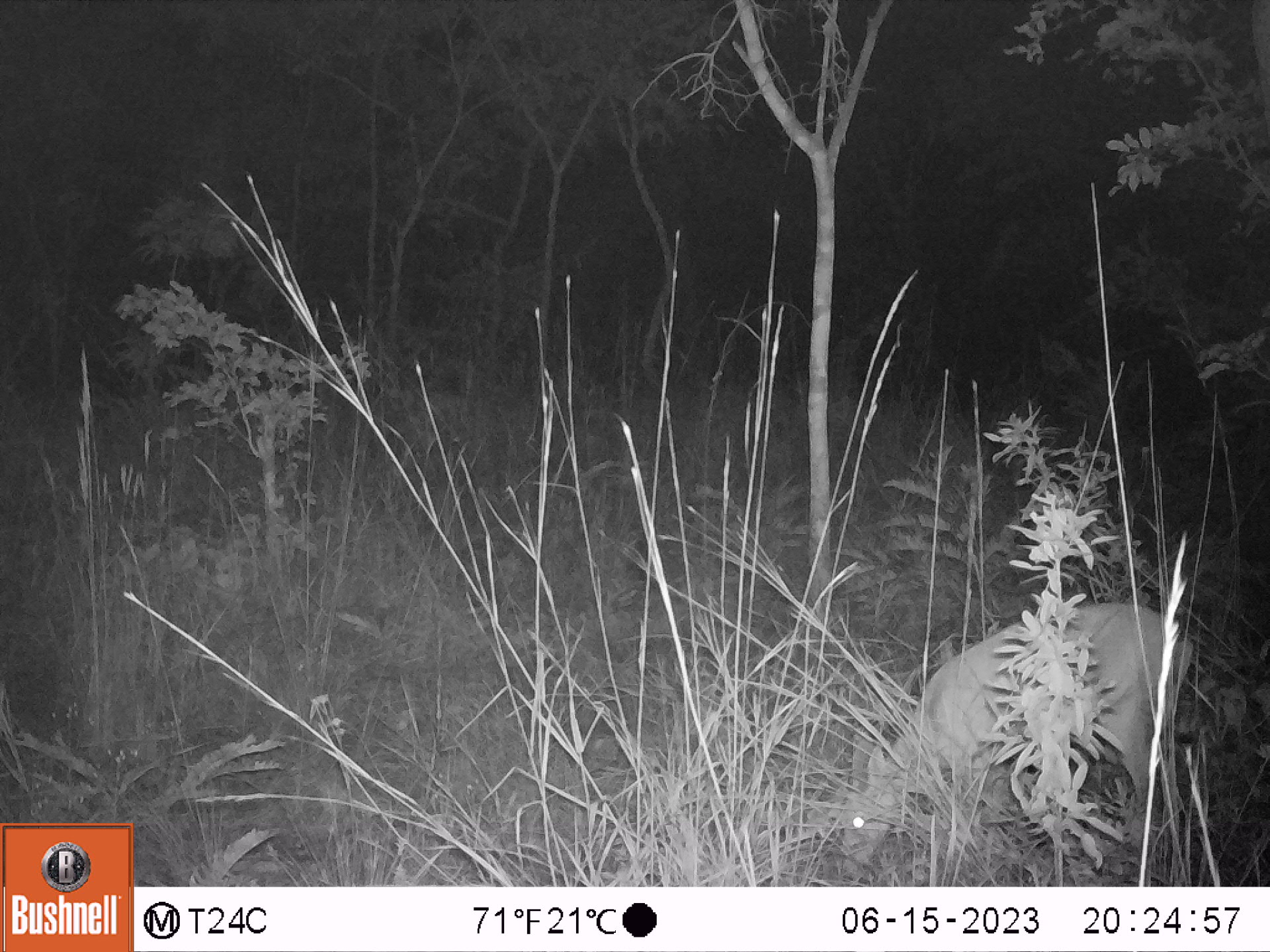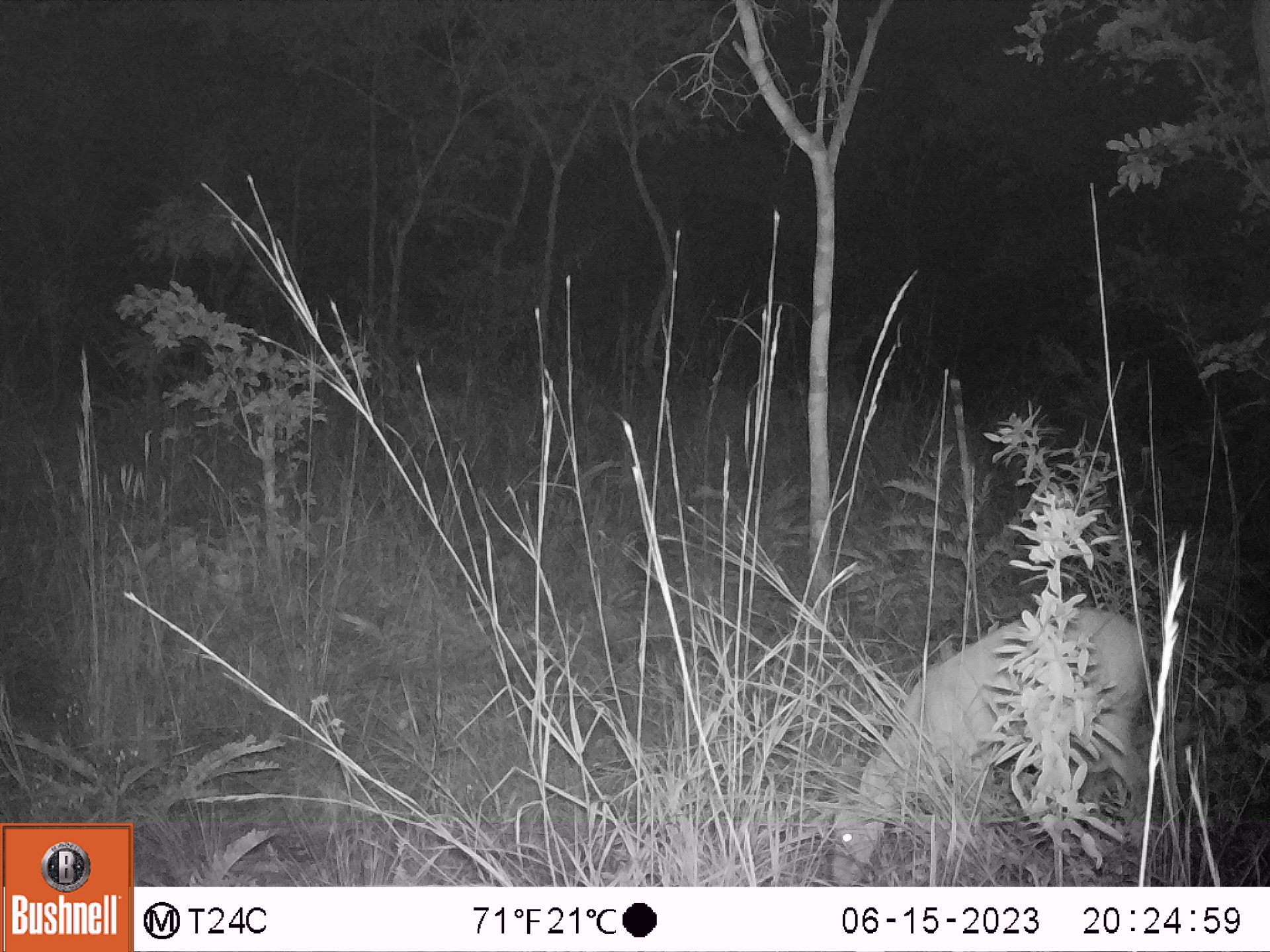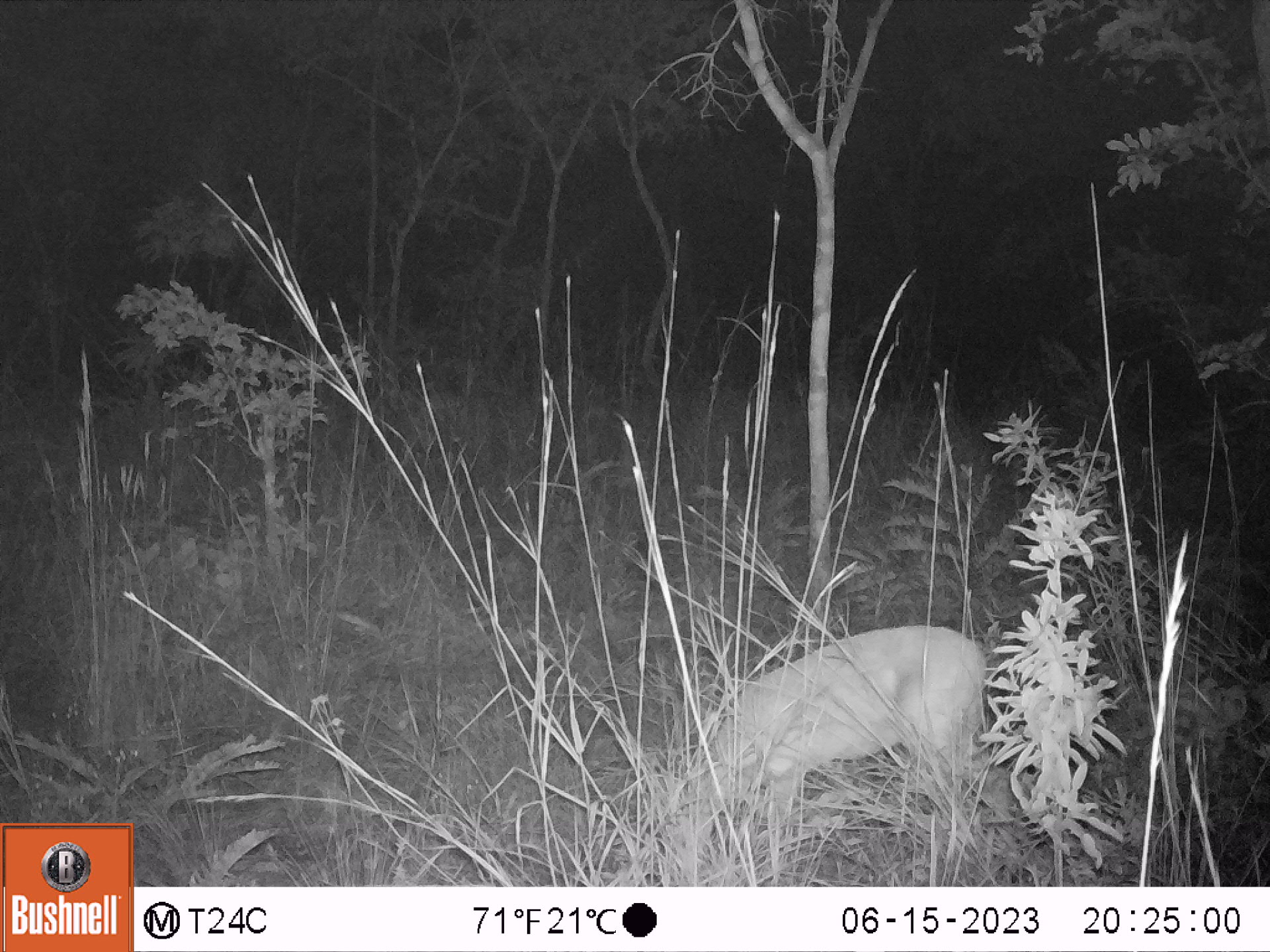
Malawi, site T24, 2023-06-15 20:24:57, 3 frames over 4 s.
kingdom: Animalia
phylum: Chordata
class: Mammalia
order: Artiodactyla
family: Bovidae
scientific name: Antilopinae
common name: small antelope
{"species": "small antelope (Antilopinae)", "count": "1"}